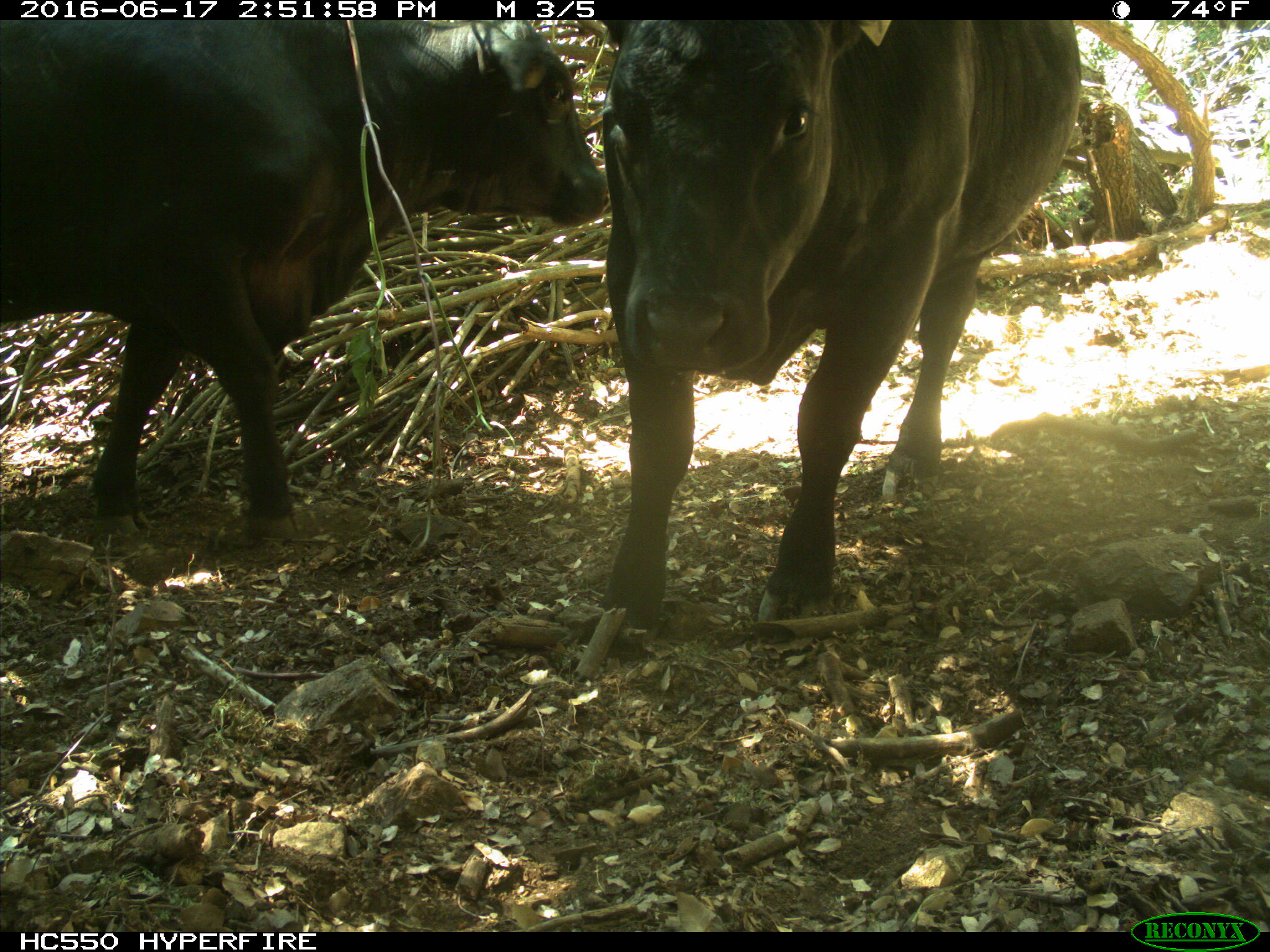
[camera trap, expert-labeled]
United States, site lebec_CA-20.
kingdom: Animalia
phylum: Chordata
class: Mammalia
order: Artiodactyla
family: Bovidae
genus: Bos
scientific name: Bos taurus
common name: domestic cow